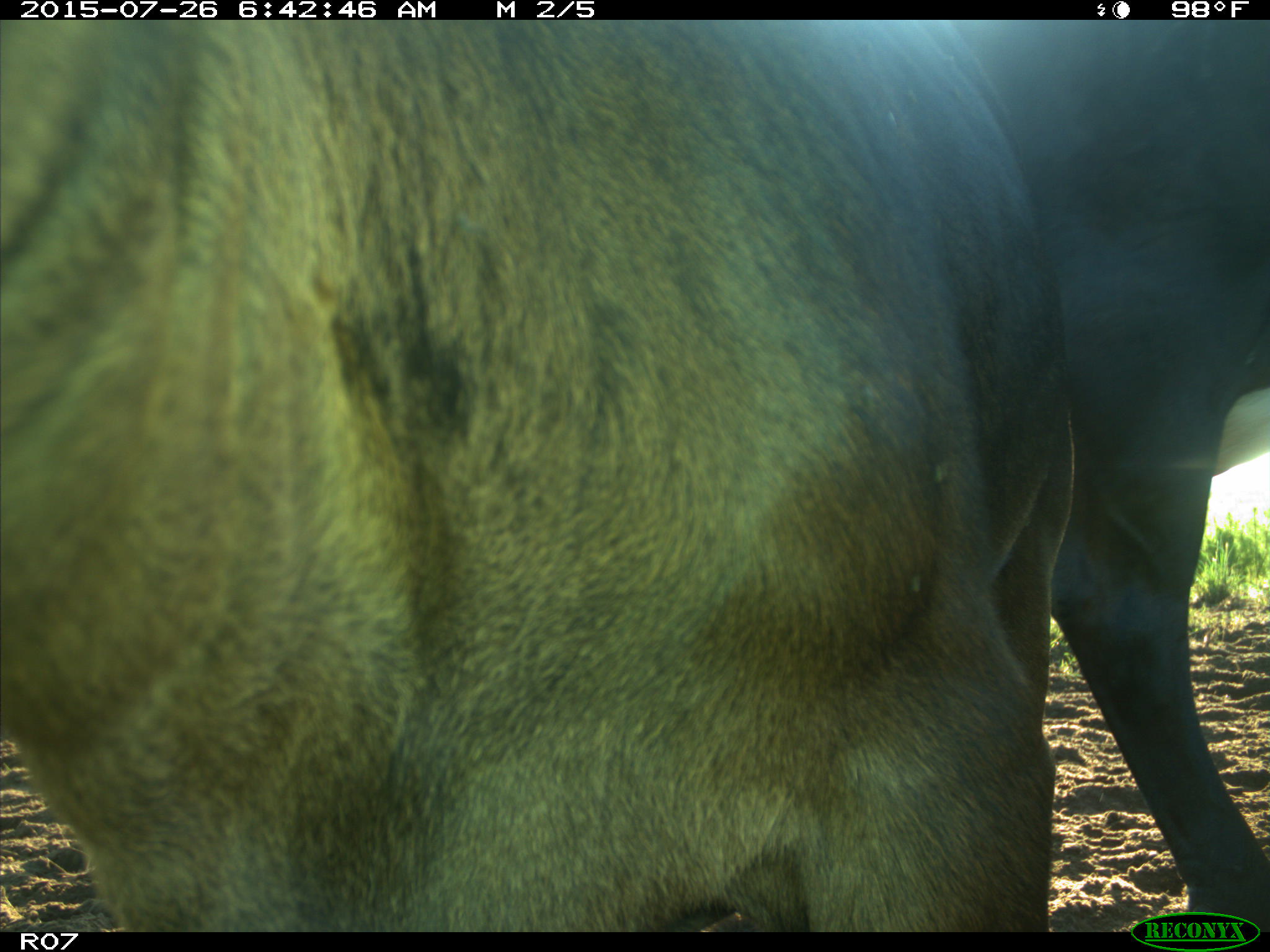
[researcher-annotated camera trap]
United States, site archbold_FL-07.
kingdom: Animalia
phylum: Chordata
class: Mammalia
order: Artiodactyla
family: Bovidae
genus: Bos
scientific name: Bos taurus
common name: domestic cow